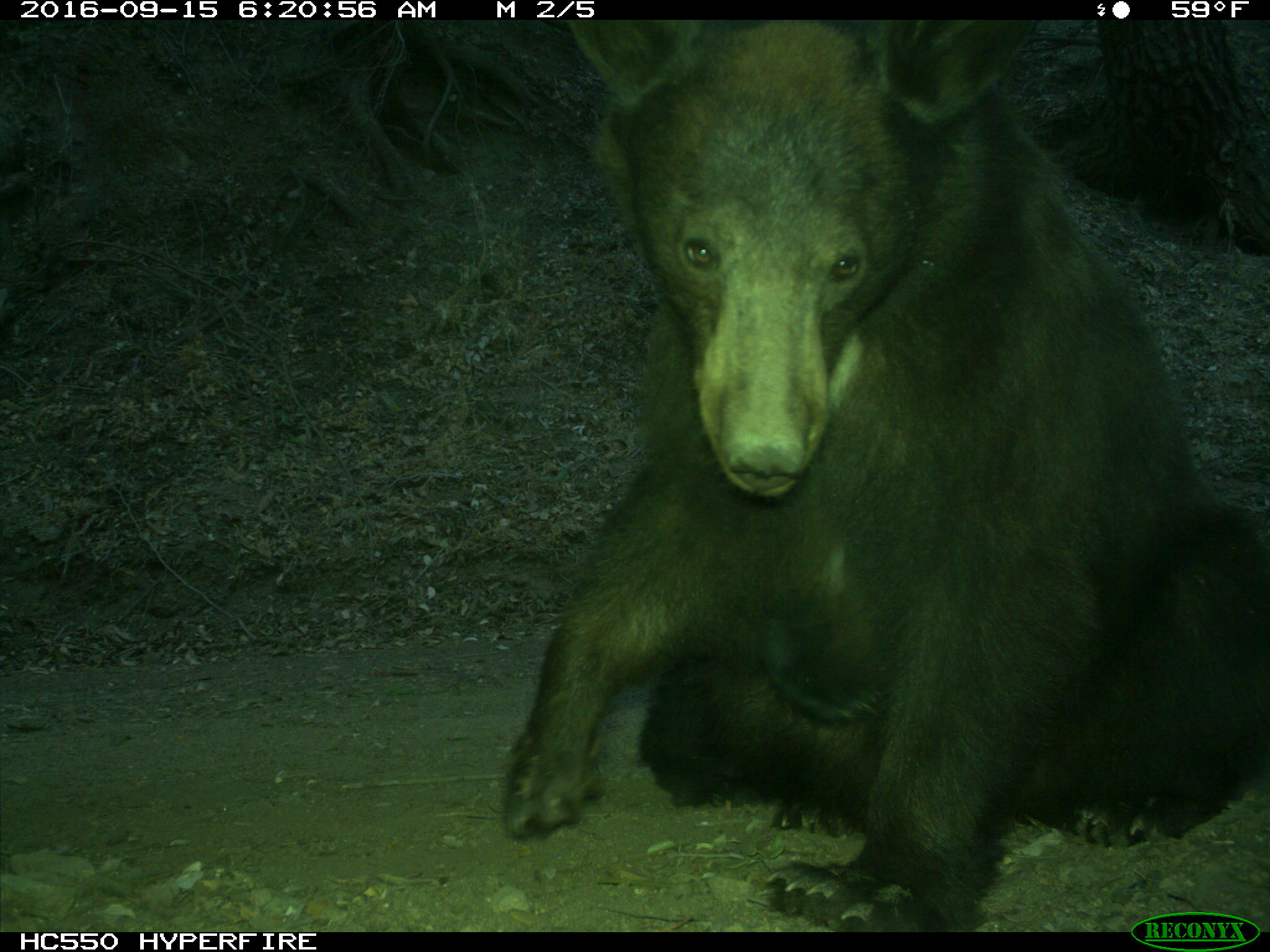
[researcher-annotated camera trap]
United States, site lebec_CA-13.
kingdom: Animalia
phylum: Chordata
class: Mammalia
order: Carnivora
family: Ursidae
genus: Ursus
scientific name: Ursus americanus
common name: american black bear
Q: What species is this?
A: Ursus americanus (american black bear).